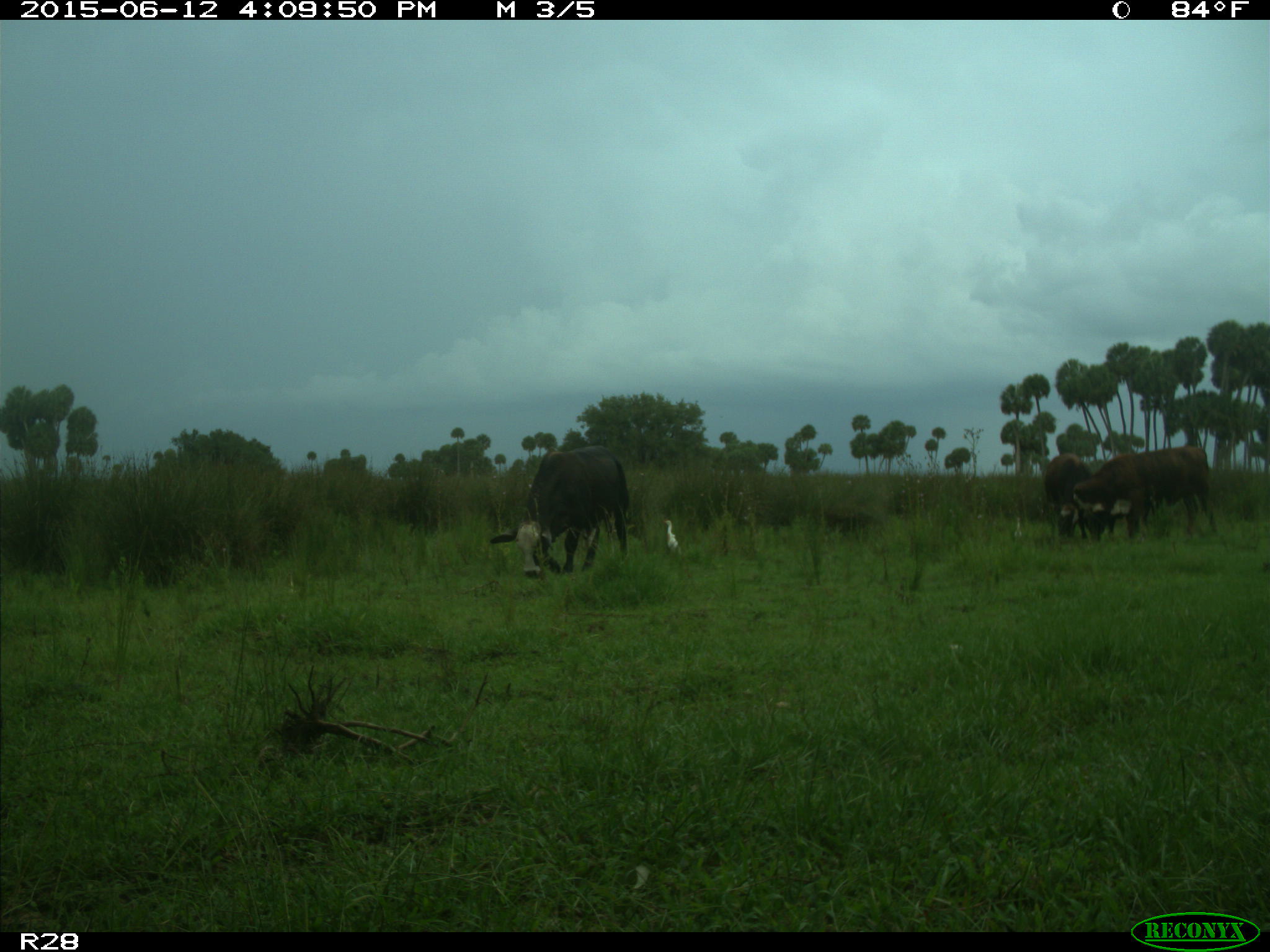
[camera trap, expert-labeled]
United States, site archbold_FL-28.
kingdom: Animalia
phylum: Chordata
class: Mammalia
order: Artiodactyla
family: Bovidae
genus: Bos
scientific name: Bos taurus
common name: domestic cow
Bos taurus (domestic cow).